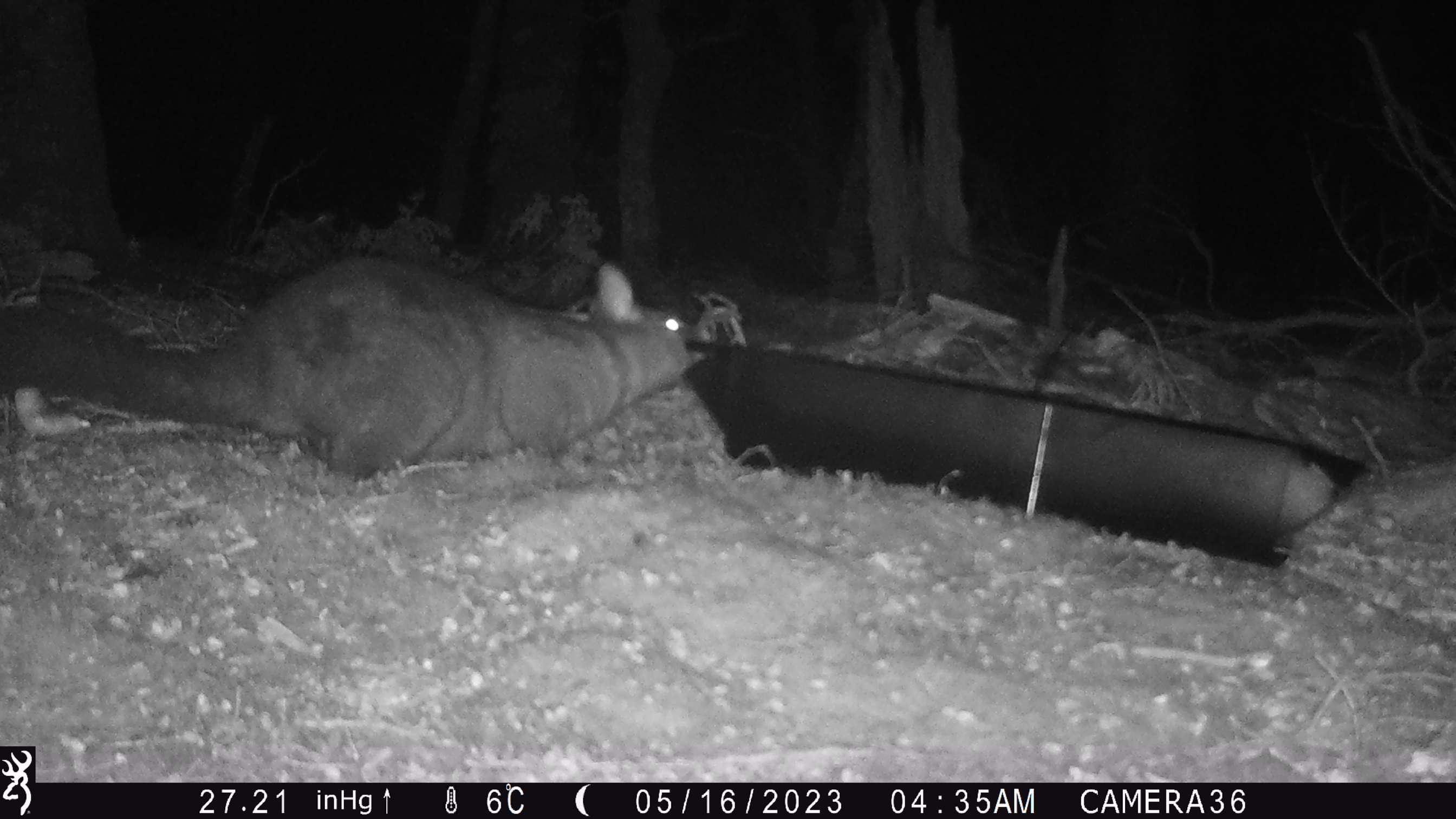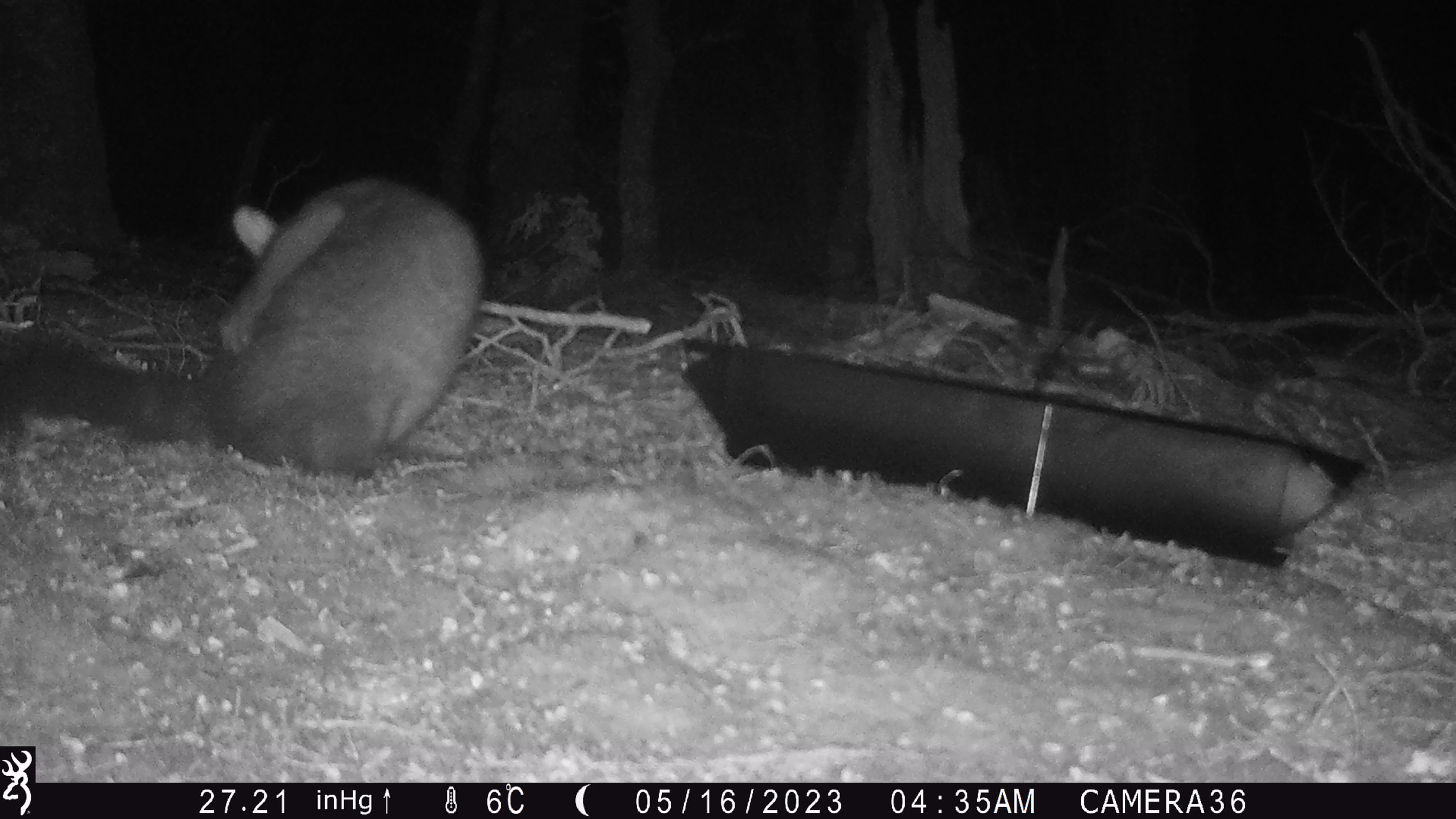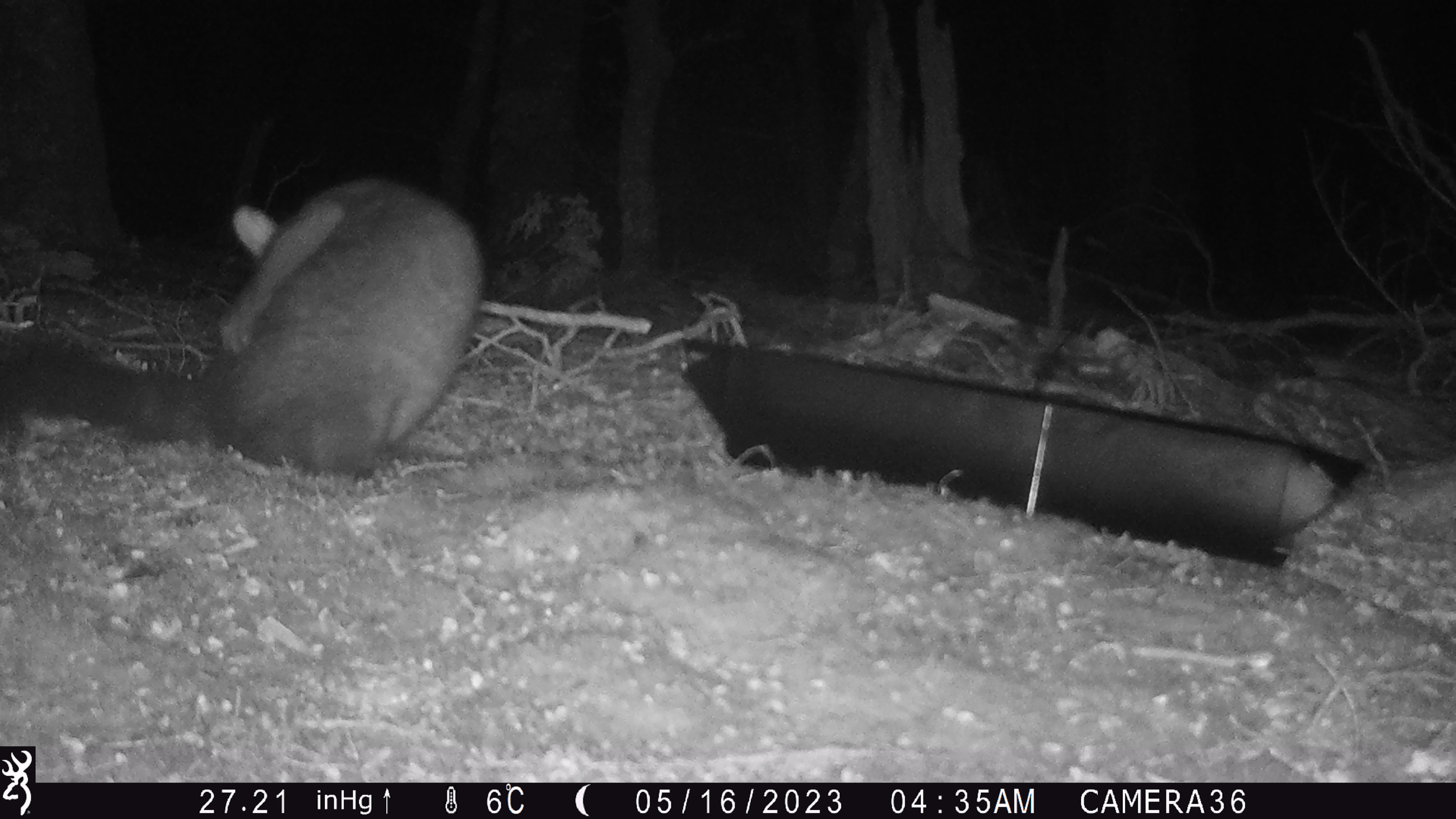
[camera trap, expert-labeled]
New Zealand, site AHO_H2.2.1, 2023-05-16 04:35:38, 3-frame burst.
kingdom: Animalia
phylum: Chordata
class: Mammalia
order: Carnivora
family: Mustelidae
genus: Mustela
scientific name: Mustela erminea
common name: stoat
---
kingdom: Animalia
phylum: Chordata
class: Mammalia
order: Diprotodontia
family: Phalangeridae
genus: Trichosurus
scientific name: Trichosurus vulpecula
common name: common brushtail possum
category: possum